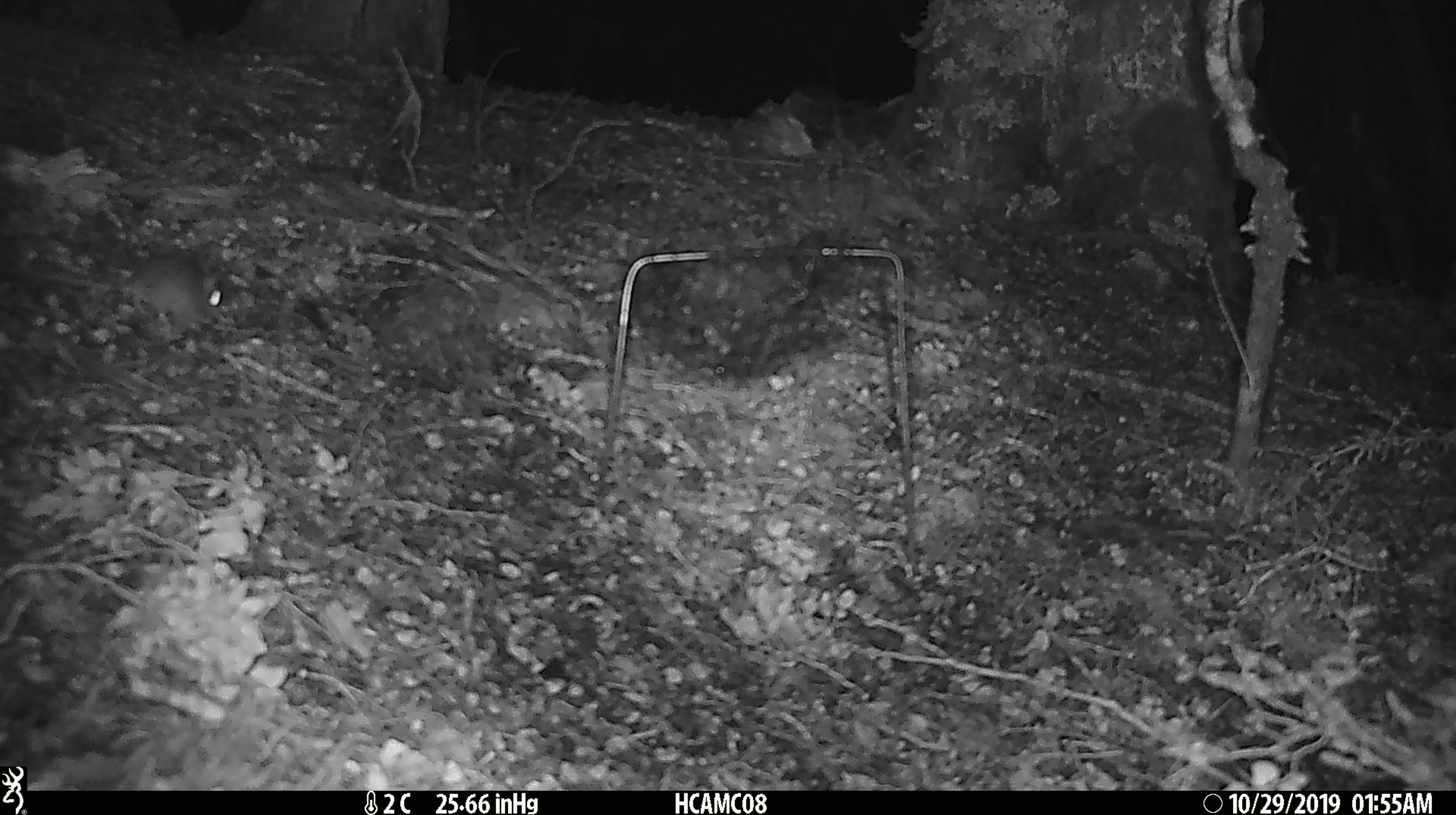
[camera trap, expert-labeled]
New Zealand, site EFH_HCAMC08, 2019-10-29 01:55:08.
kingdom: Animalia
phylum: Chordata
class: Mammalia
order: Rodentia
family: Muridae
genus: Mus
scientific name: Mus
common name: mouse